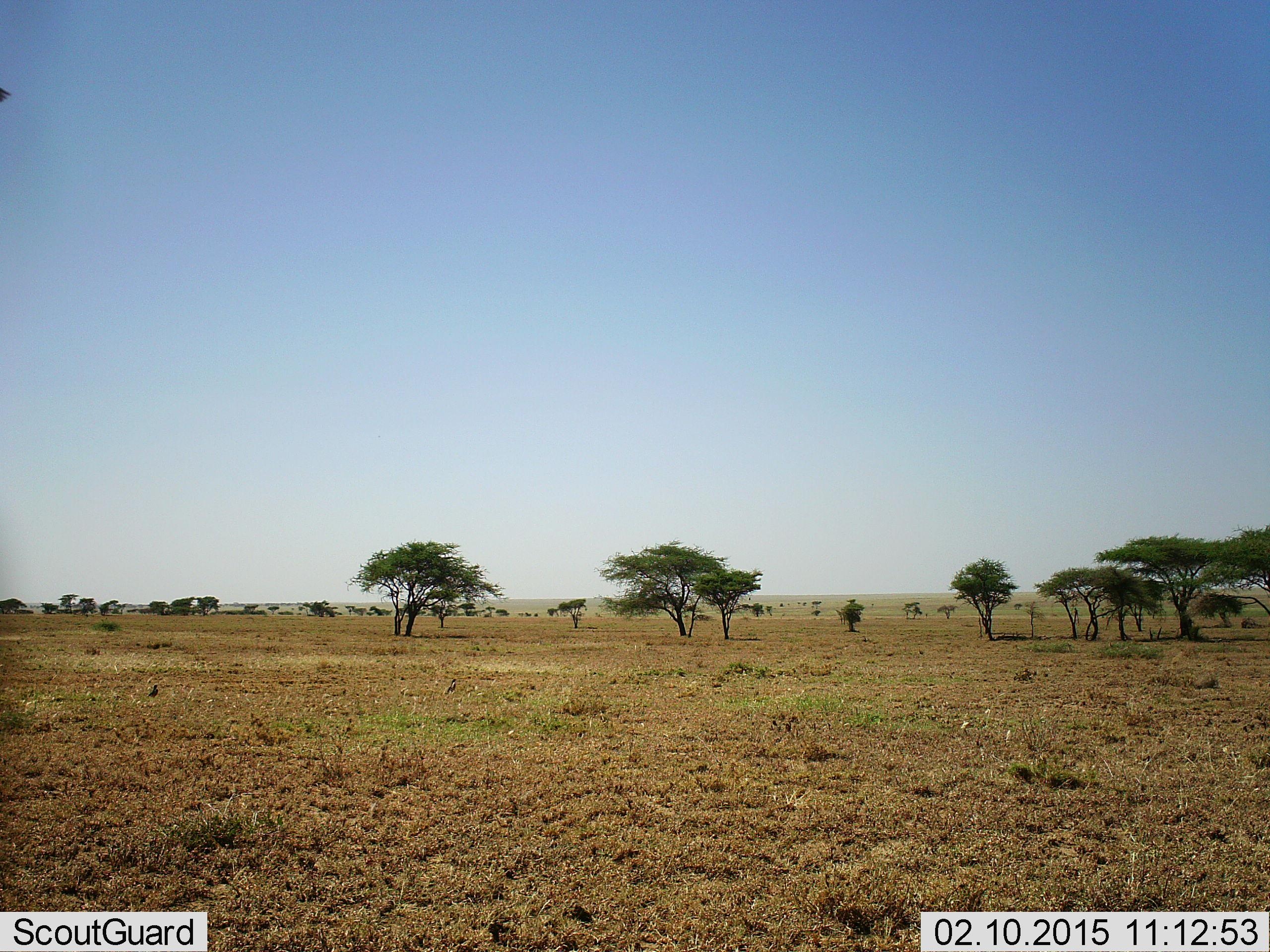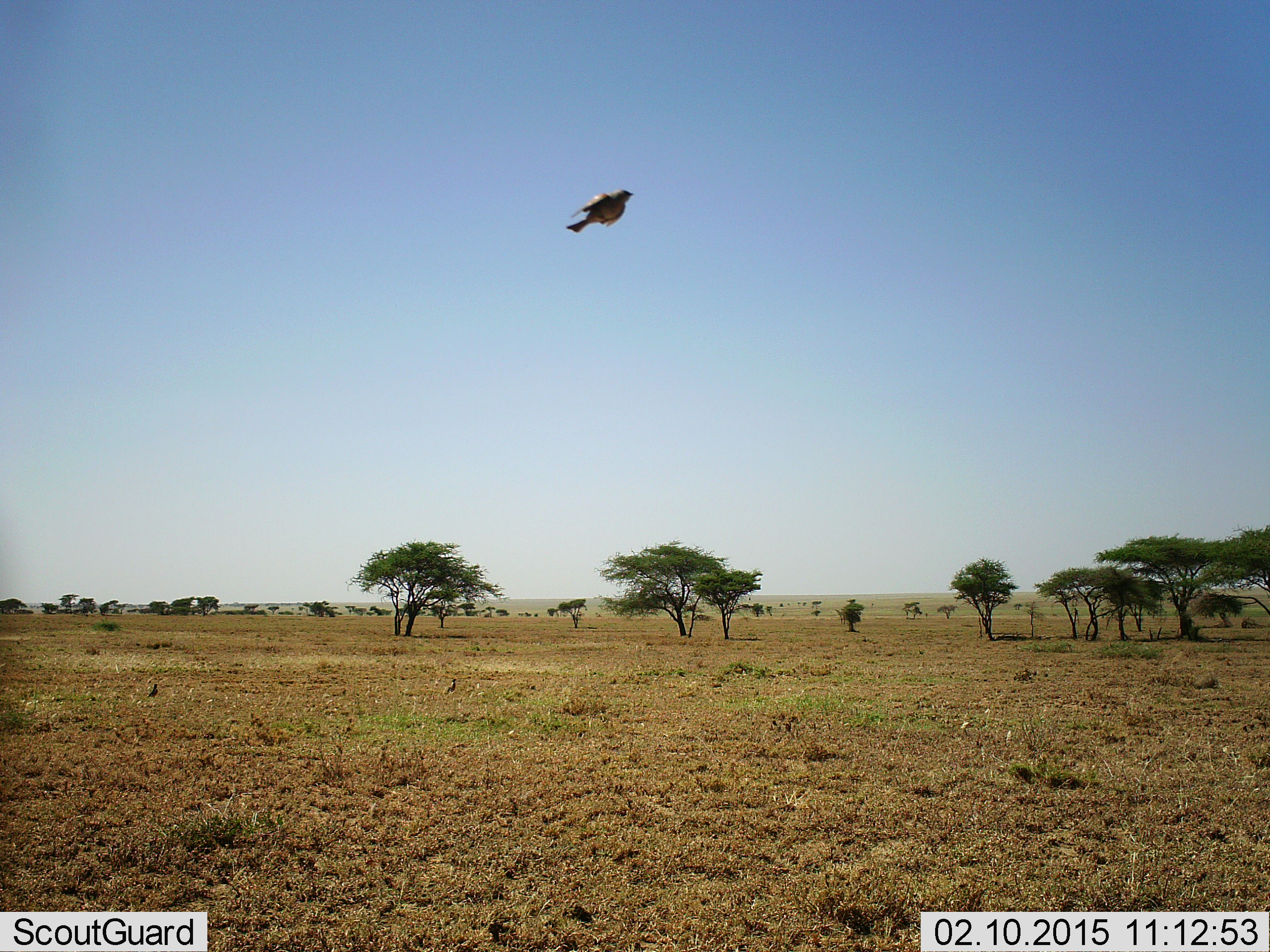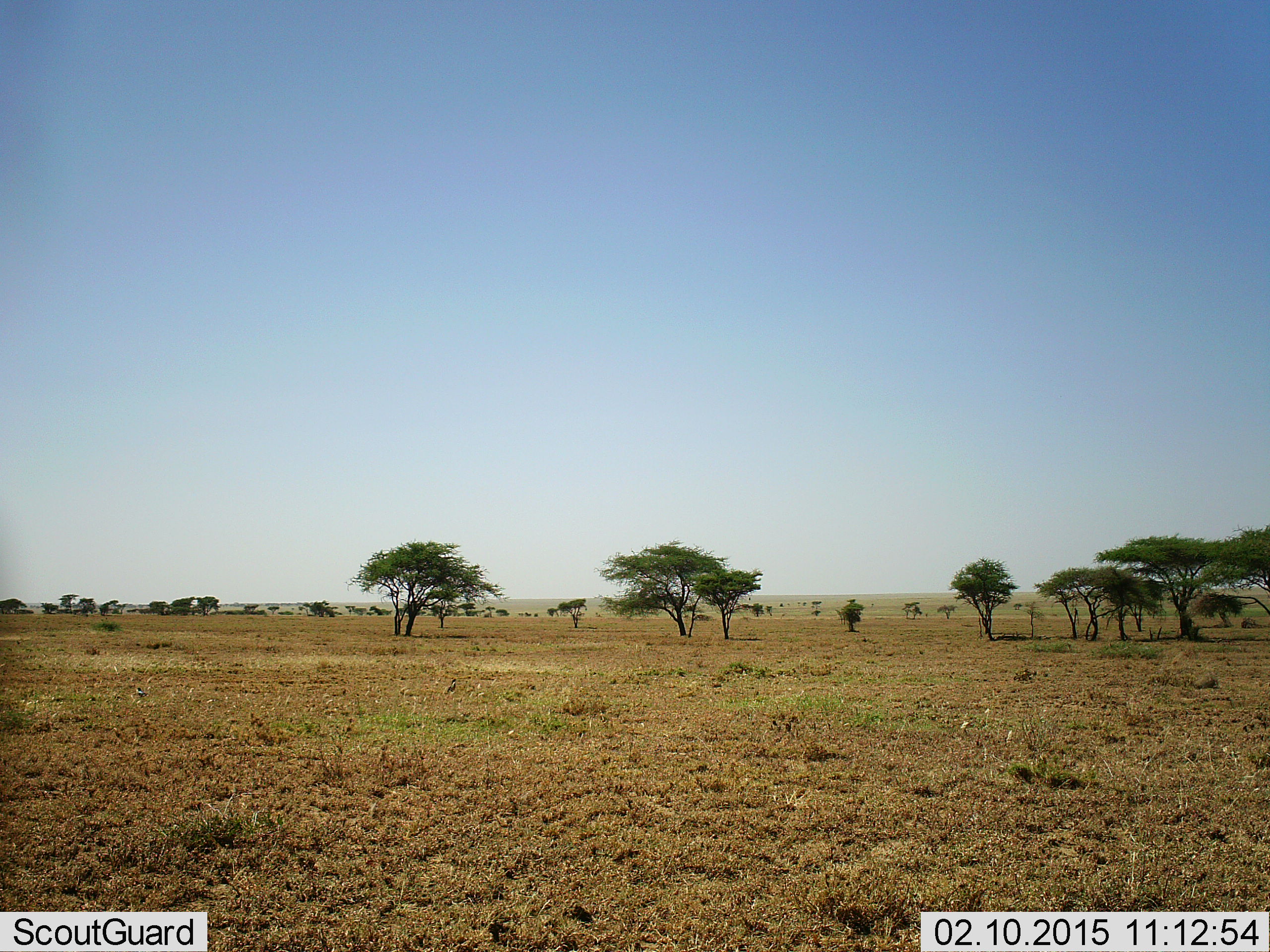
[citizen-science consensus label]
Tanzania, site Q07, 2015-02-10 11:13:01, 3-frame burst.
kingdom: Animalia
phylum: Chordata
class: Aves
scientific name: Aves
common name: bird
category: otherbird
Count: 1.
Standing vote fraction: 10%.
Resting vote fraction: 0%.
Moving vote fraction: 100%.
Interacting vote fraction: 0%.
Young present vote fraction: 0%.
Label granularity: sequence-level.